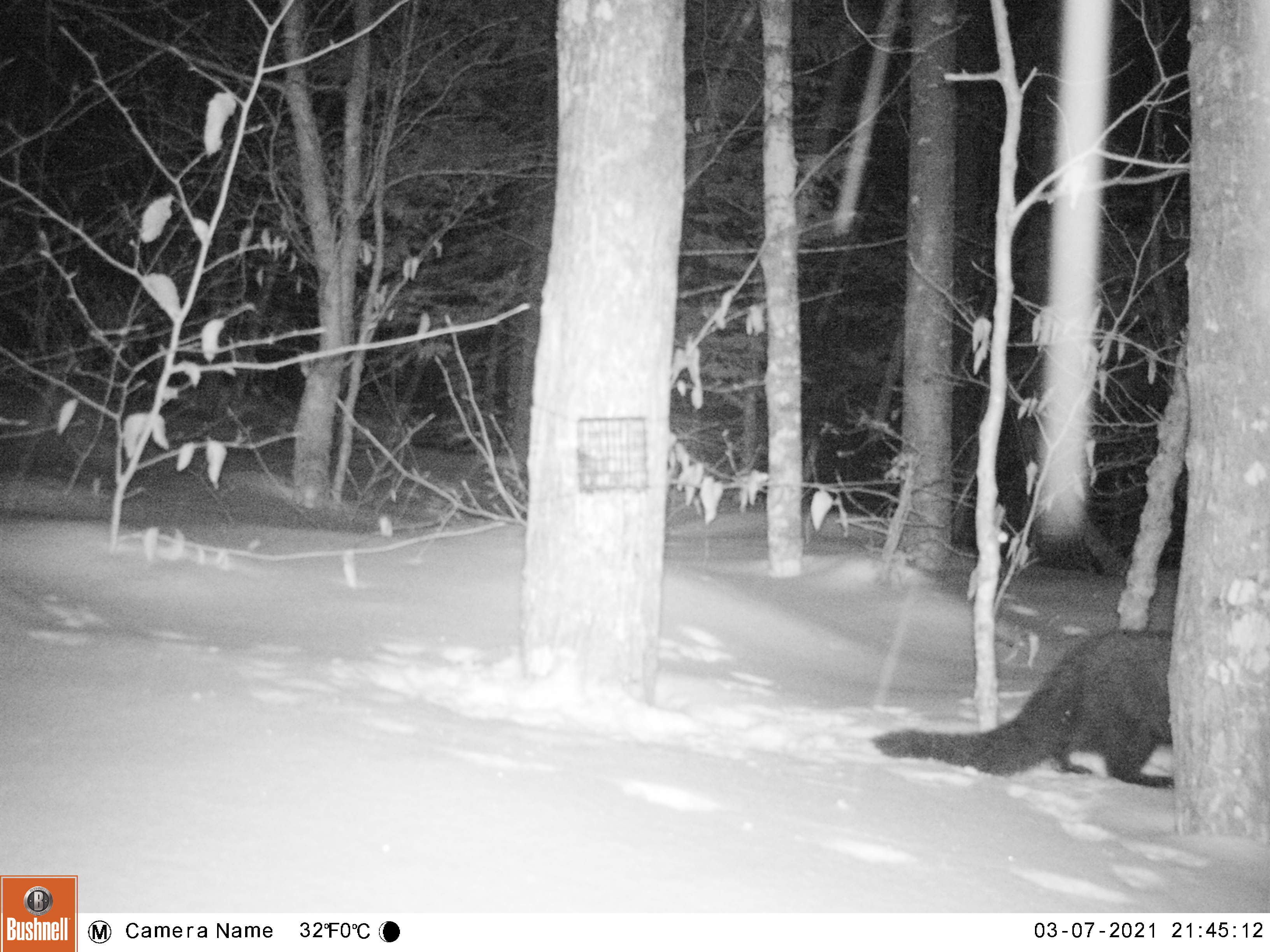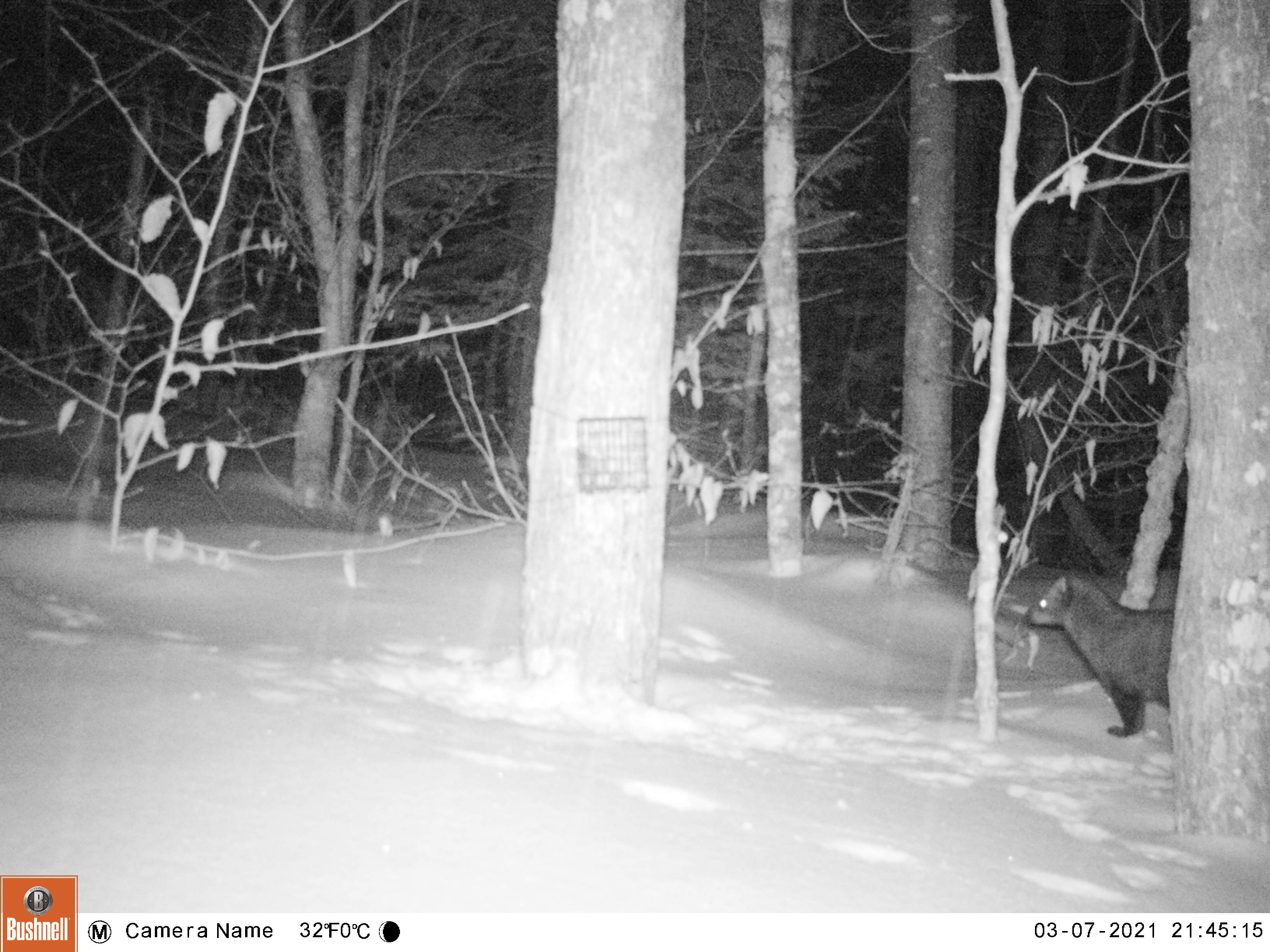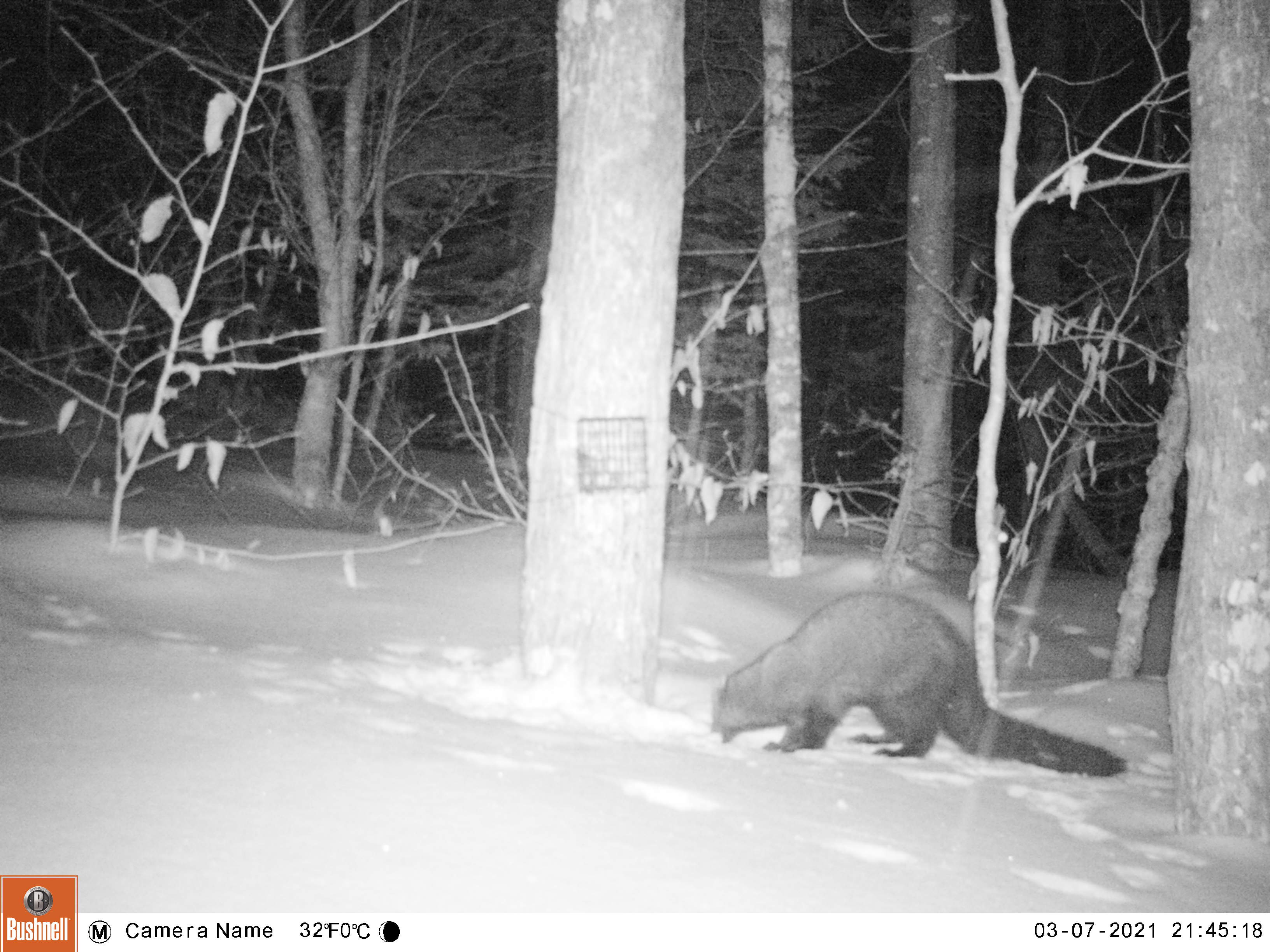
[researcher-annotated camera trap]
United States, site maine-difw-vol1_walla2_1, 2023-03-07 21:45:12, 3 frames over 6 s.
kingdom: Animalia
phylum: Chordata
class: Mammalia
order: Carnivora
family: Mustelidae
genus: Pekania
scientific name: Pekania pennanti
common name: fisher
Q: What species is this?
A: Fisher (Pekania pennanti).